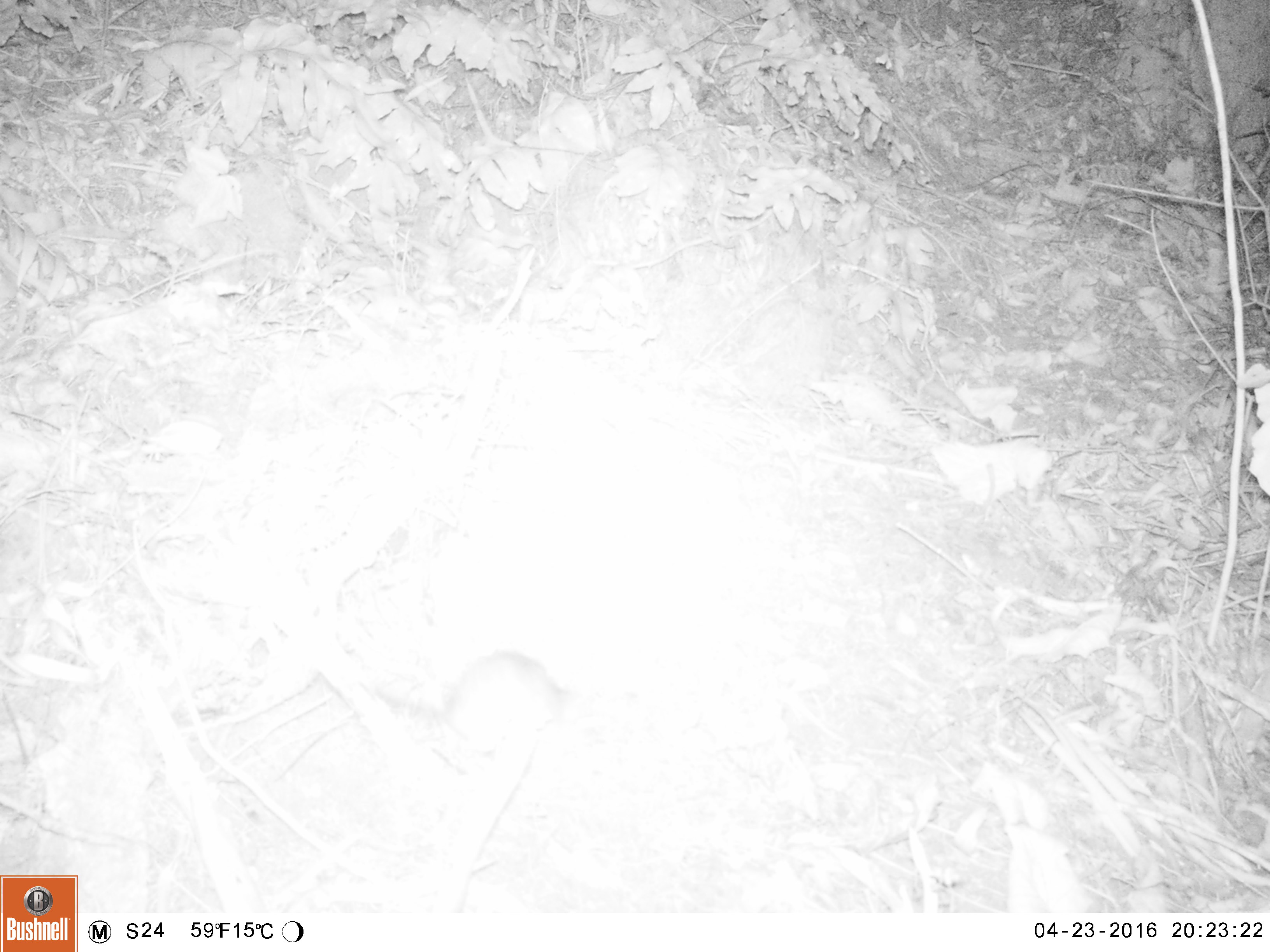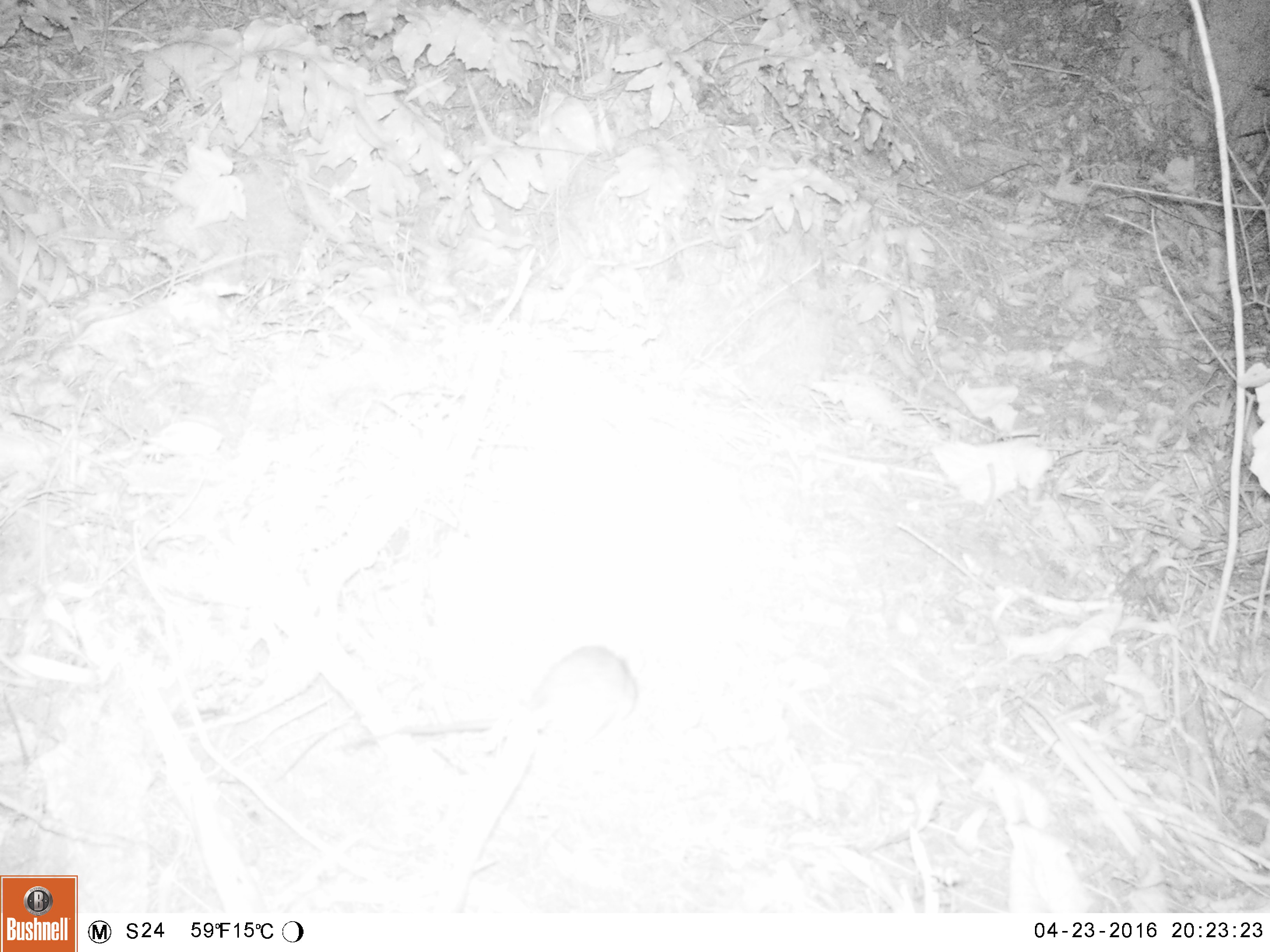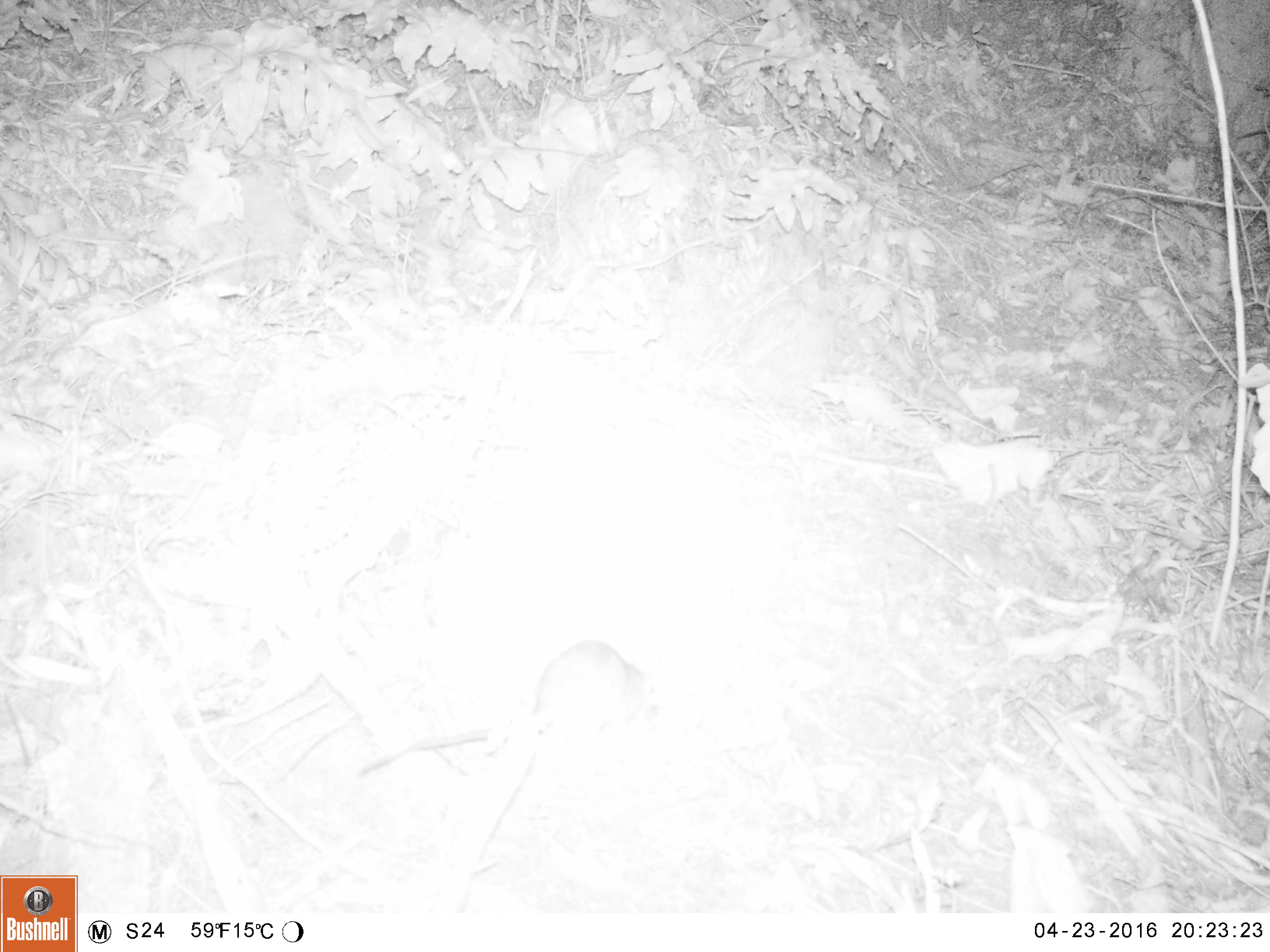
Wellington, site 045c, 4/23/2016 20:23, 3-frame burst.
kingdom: Animalia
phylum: Chordata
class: Mammalia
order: Rodentia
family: Muridae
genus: Rattus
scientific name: Rattus rattus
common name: ship rat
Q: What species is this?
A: Ship rat (Rattus rattus).